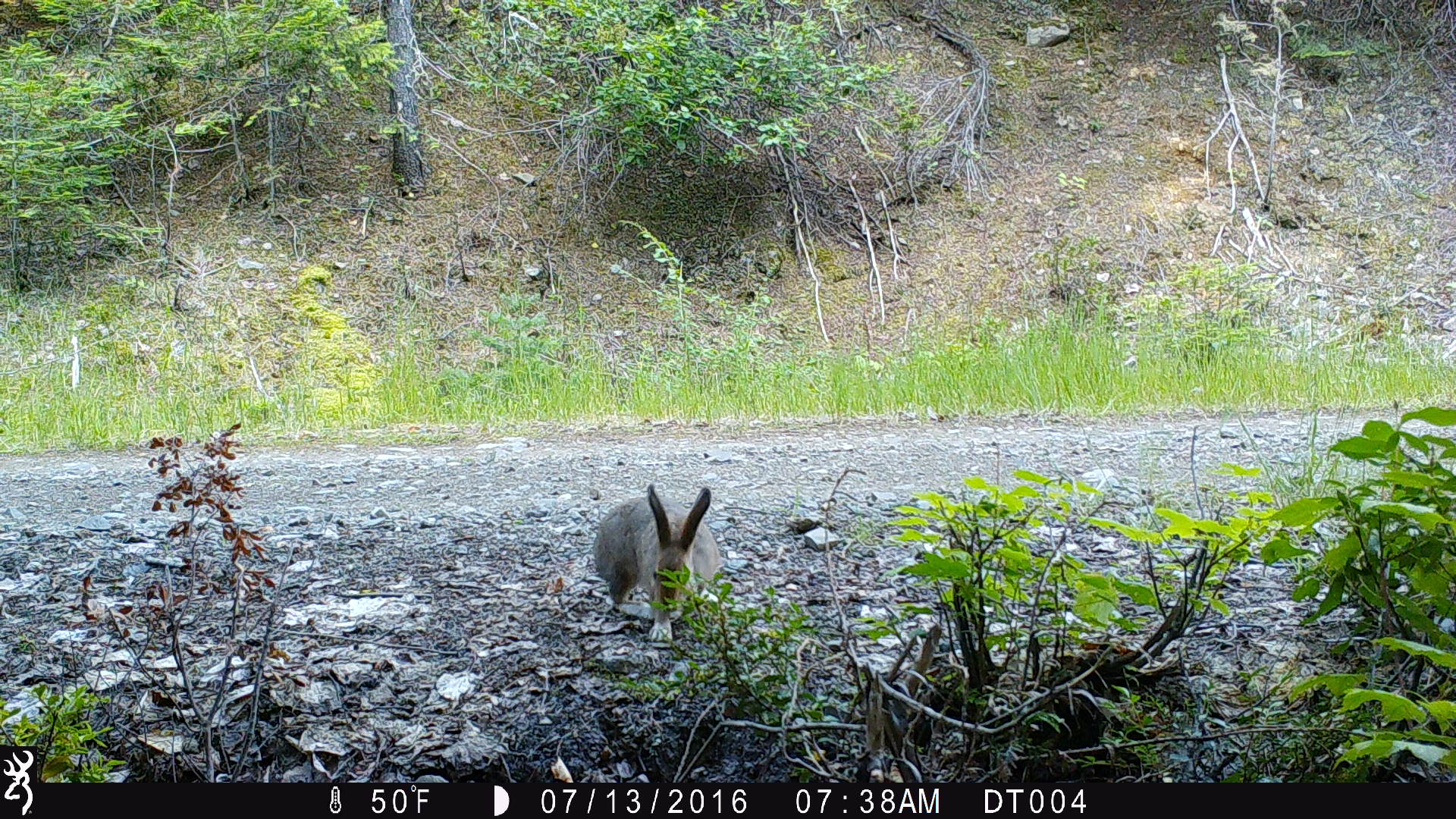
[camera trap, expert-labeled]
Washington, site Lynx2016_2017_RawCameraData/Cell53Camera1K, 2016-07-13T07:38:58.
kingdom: Animalia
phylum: Chordata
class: Mammalia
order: Lagomorpha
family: Leporidae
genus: Lepus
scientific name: Lepus americanus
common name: snowshoe hare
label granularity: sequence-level